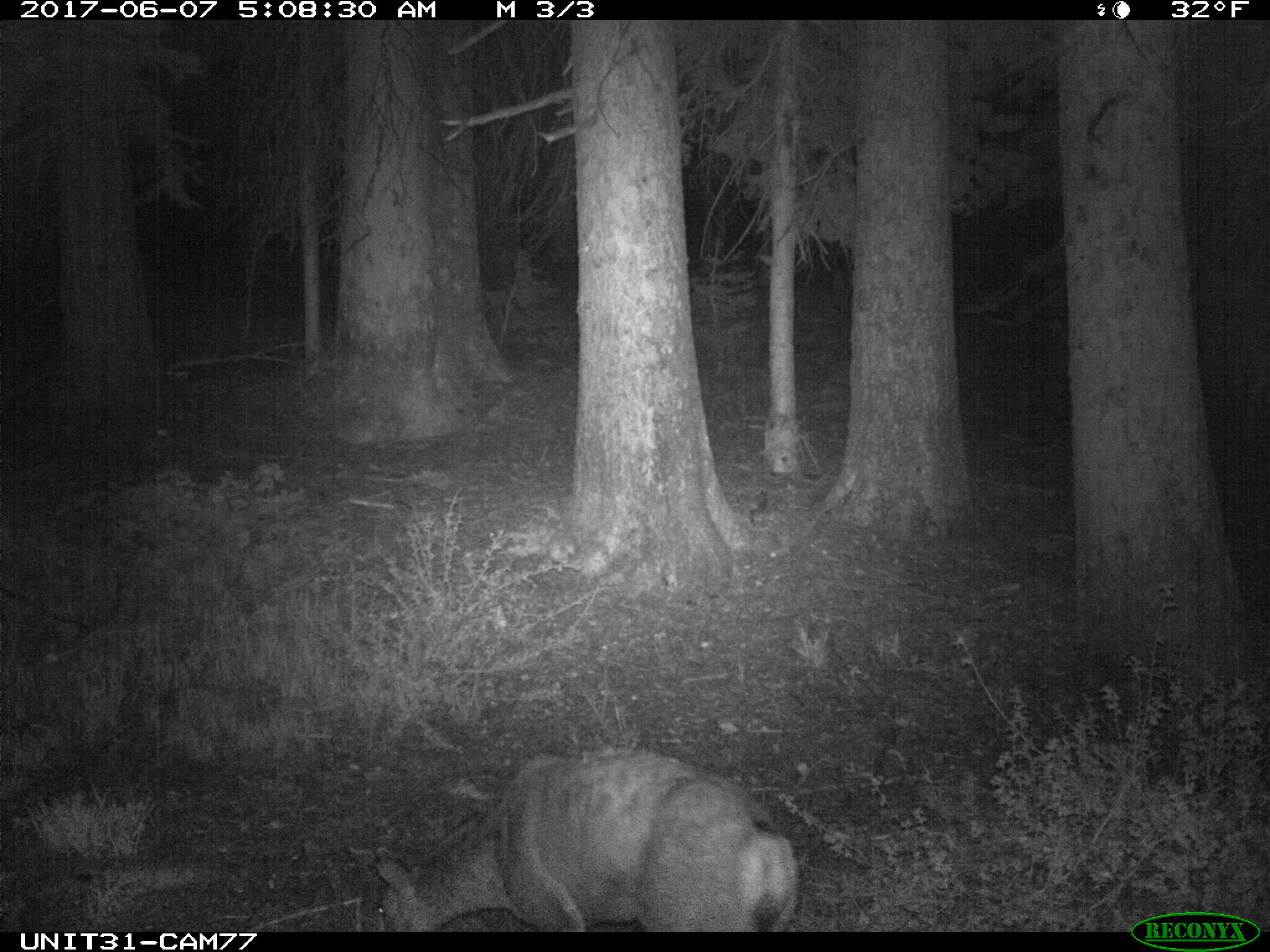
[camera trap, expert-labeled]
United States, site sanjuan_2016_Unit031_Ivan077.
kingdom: Animalia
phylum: Chordata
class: Mammalia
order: Artiodactyla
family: Cervidae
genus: Odocoileus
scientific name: Odocoileus hemionus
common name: mule deer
Odocoileus hemionus (mule deer).